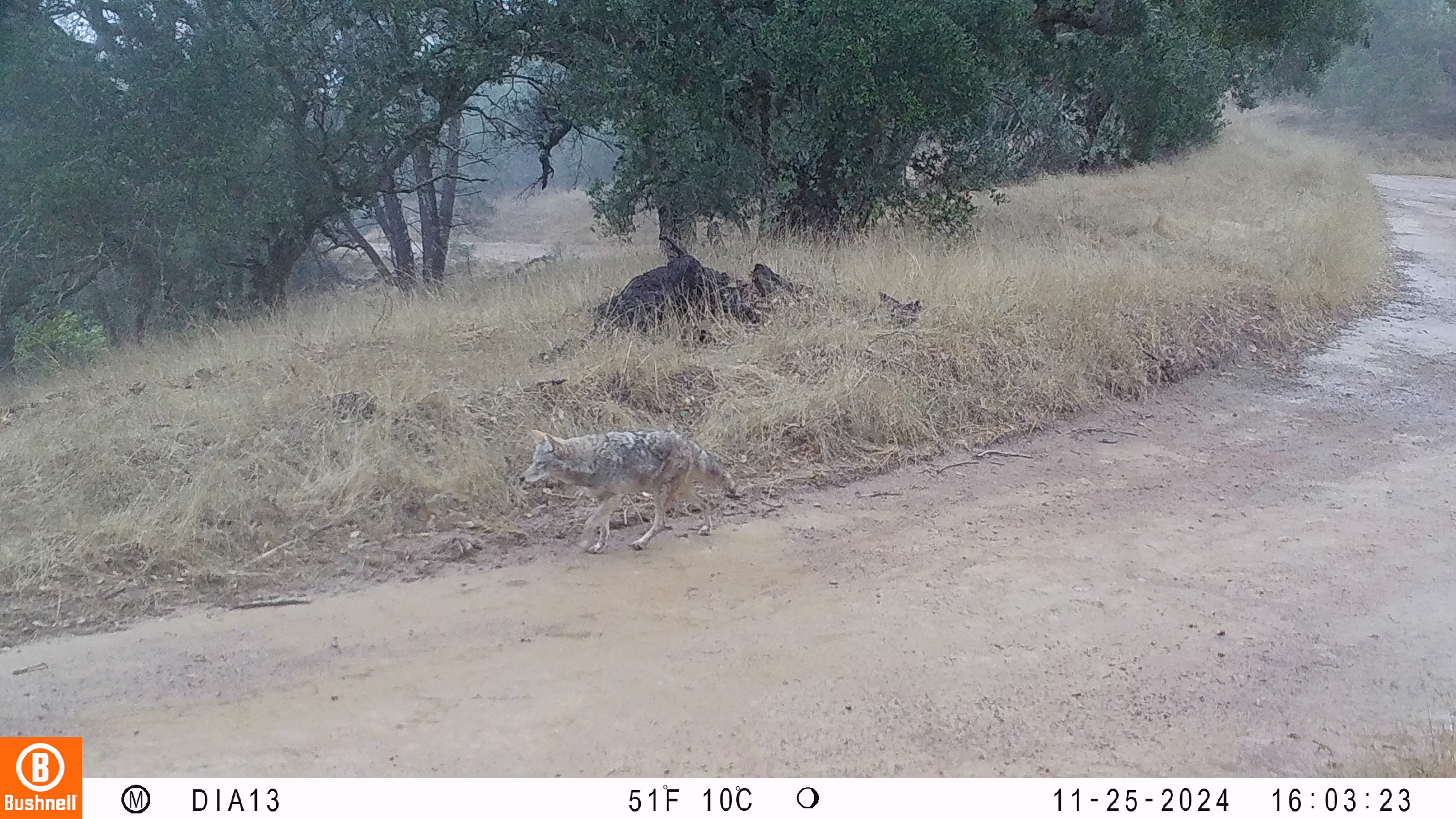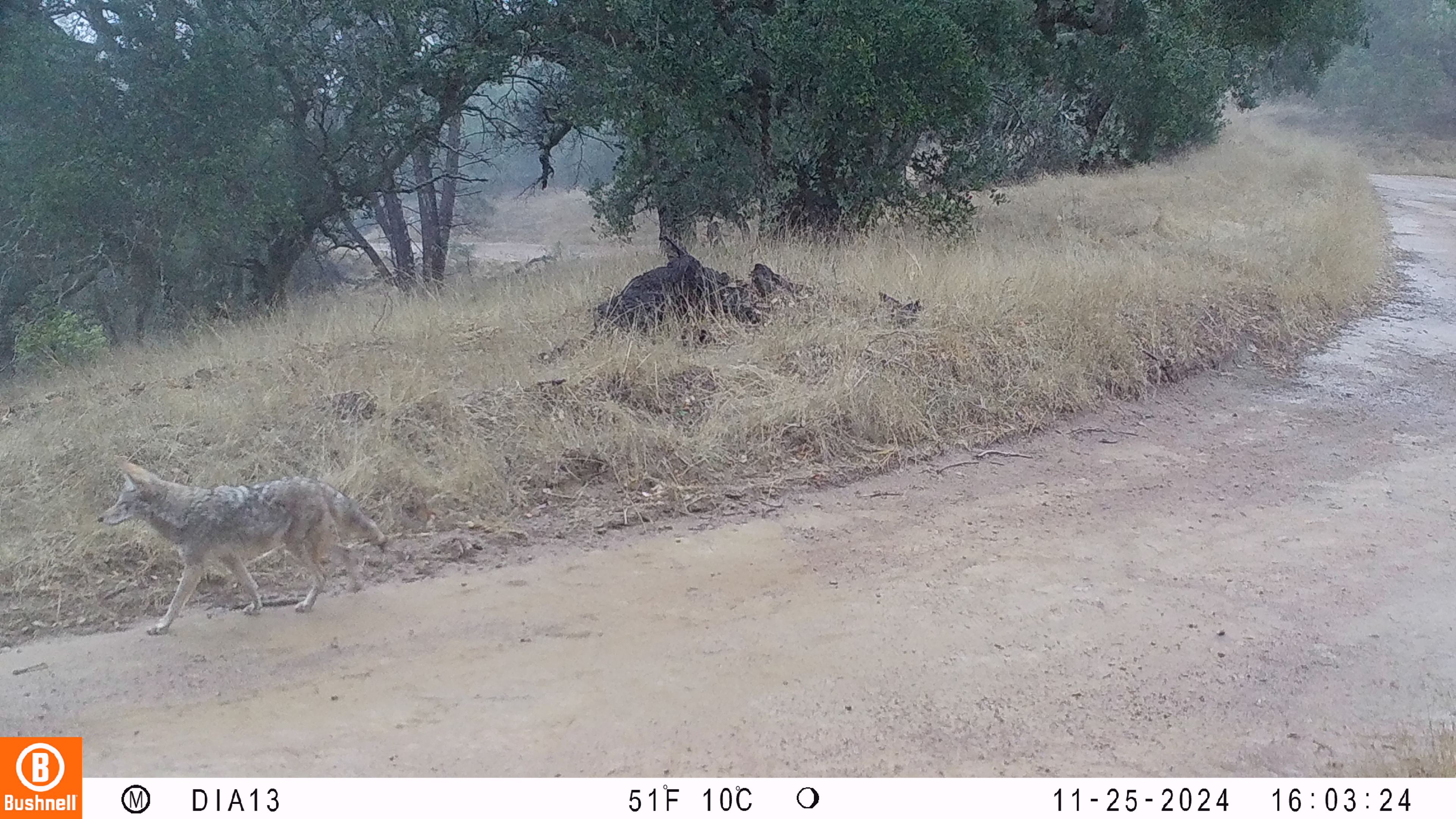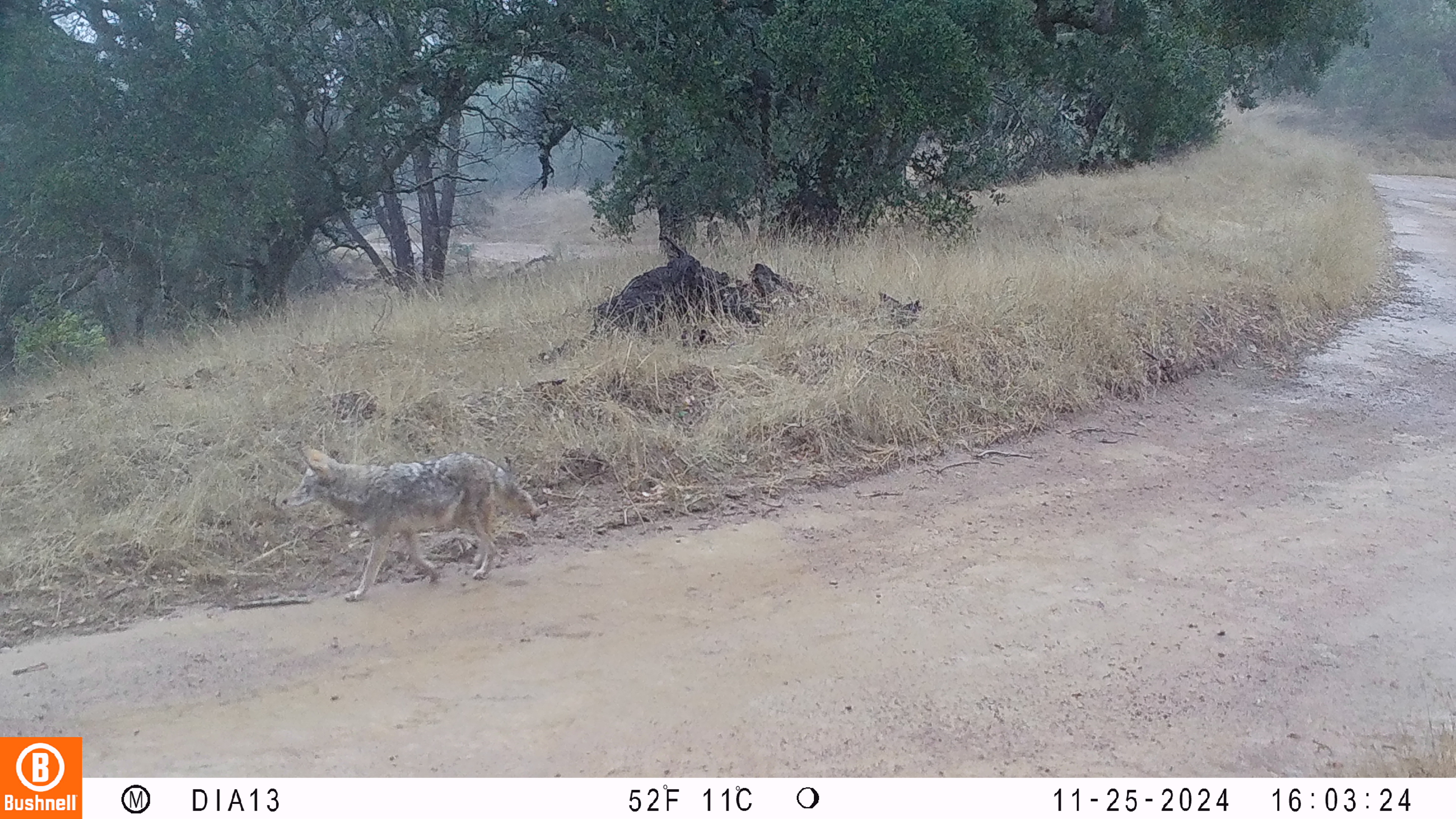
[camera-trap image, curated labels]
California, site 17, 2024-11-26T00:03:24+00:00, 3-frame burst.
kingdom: Animalia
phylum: Chordata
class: Mammalia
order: Carnivora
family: Canidae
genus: Canis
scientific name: Canis latrans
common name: coyote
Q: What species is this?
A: Coyote (Canis latrans).